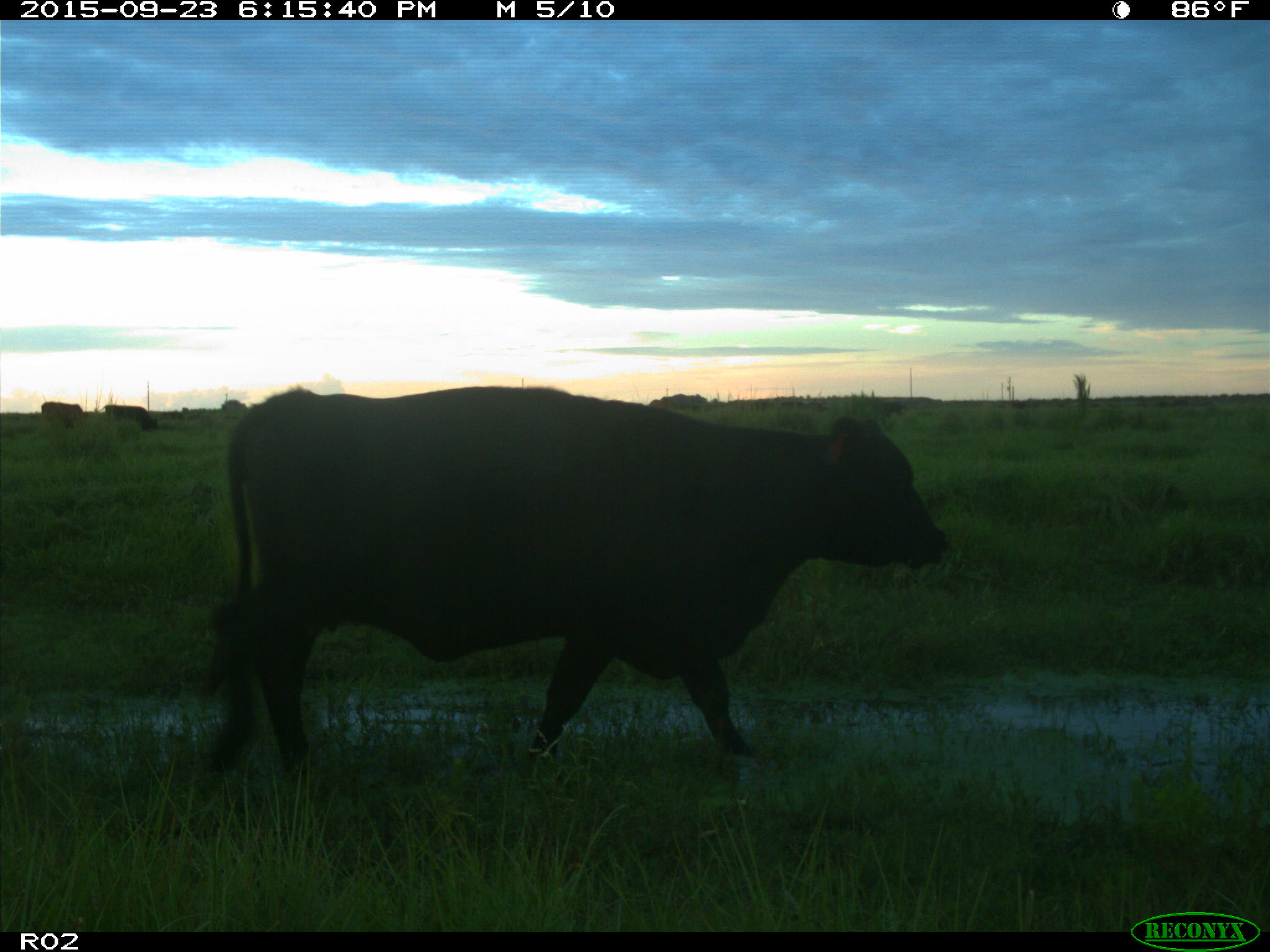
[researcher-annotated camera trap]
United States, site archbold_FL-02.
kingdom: Animalia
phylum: Chordata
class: Mammalia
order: Artiodactyla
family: Bovidae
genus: Bos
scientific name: Bos taurus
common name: domestic cow